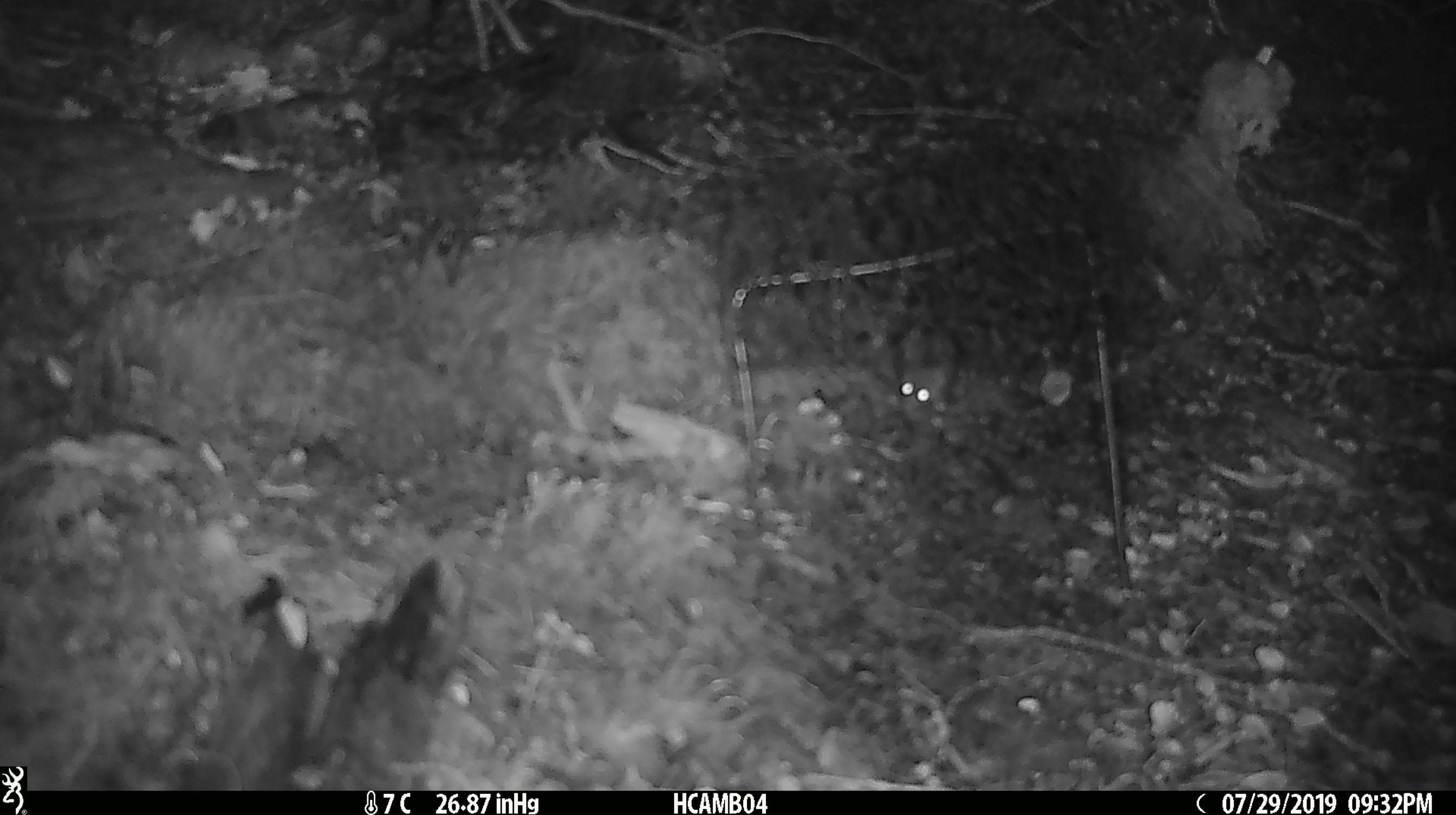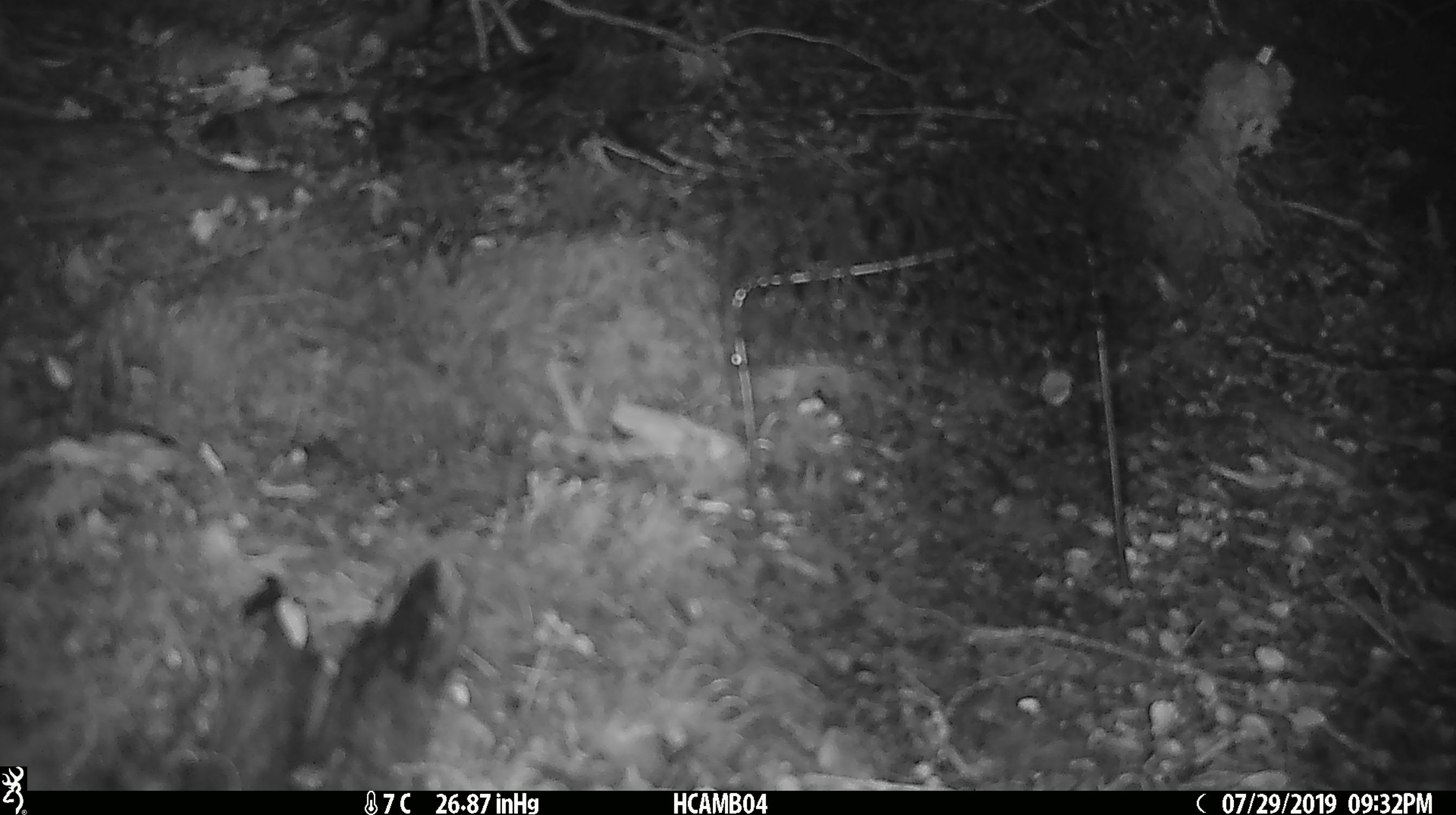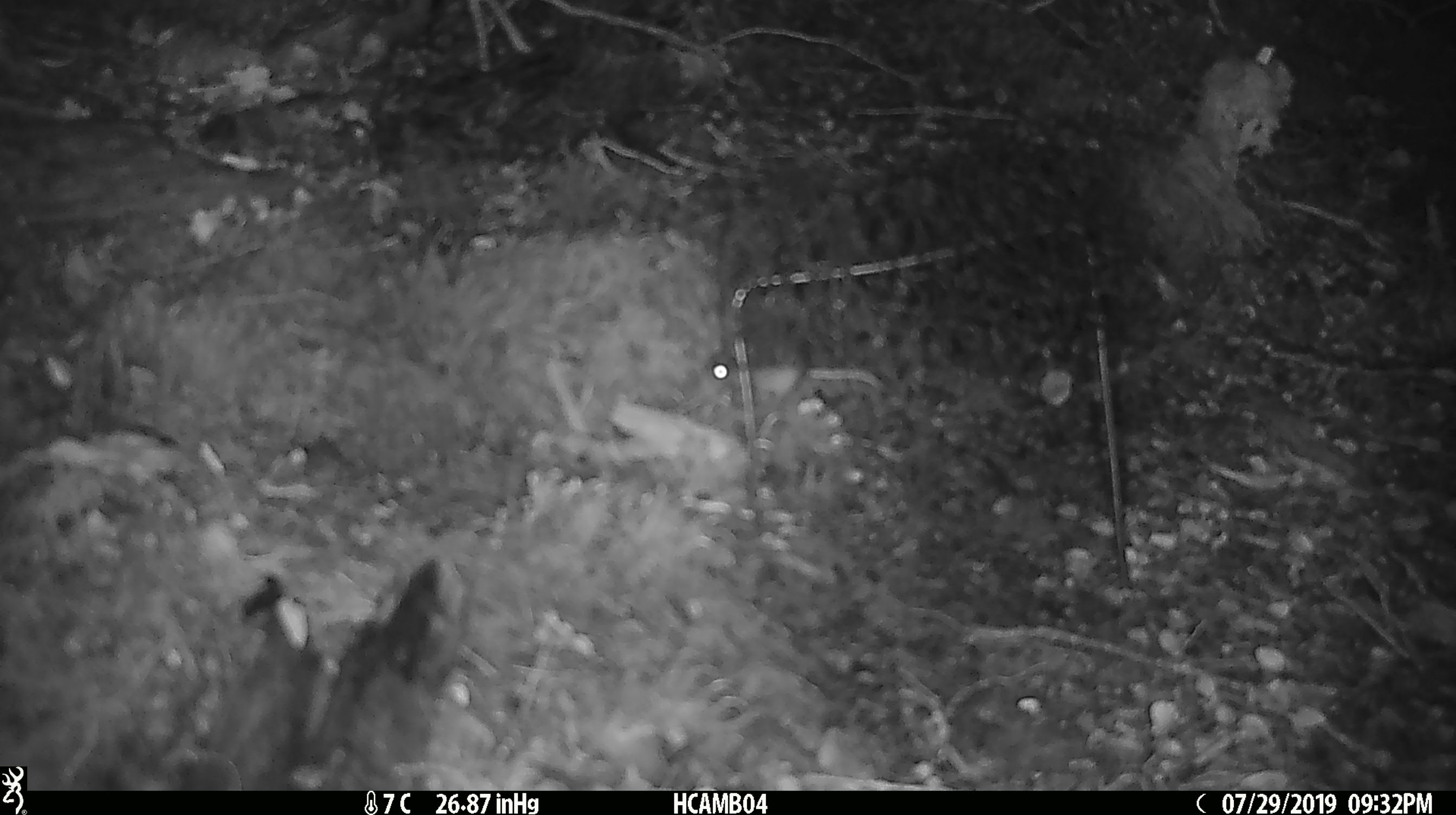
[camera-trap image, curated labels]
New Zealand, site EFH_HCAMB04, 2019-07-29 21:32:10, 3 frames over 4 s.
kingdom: Animalia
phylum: Chordata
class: Mammalia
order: Rodentia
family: Muridae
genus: Mus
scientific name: Mus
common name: mouse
Mouse (Mus).